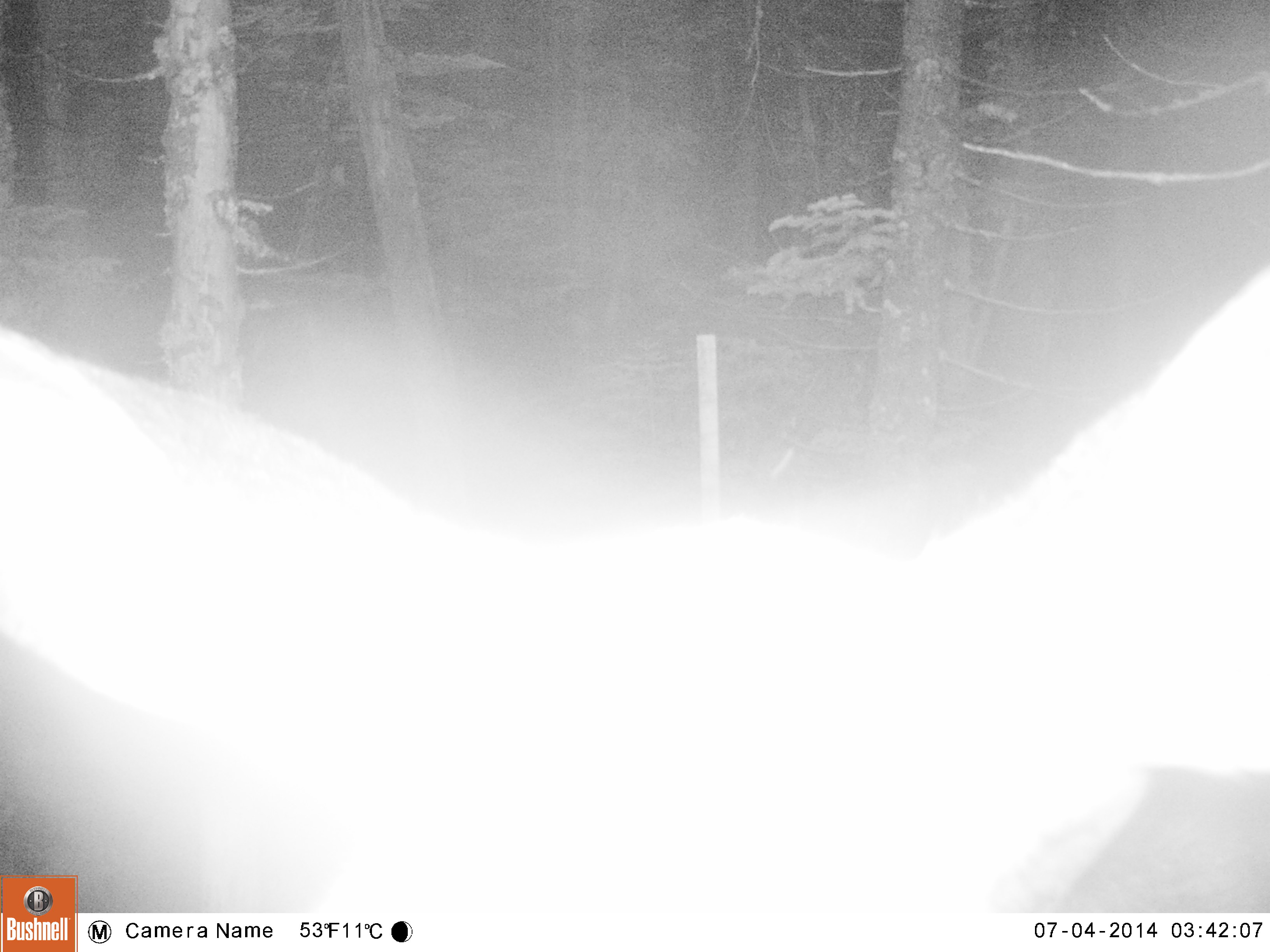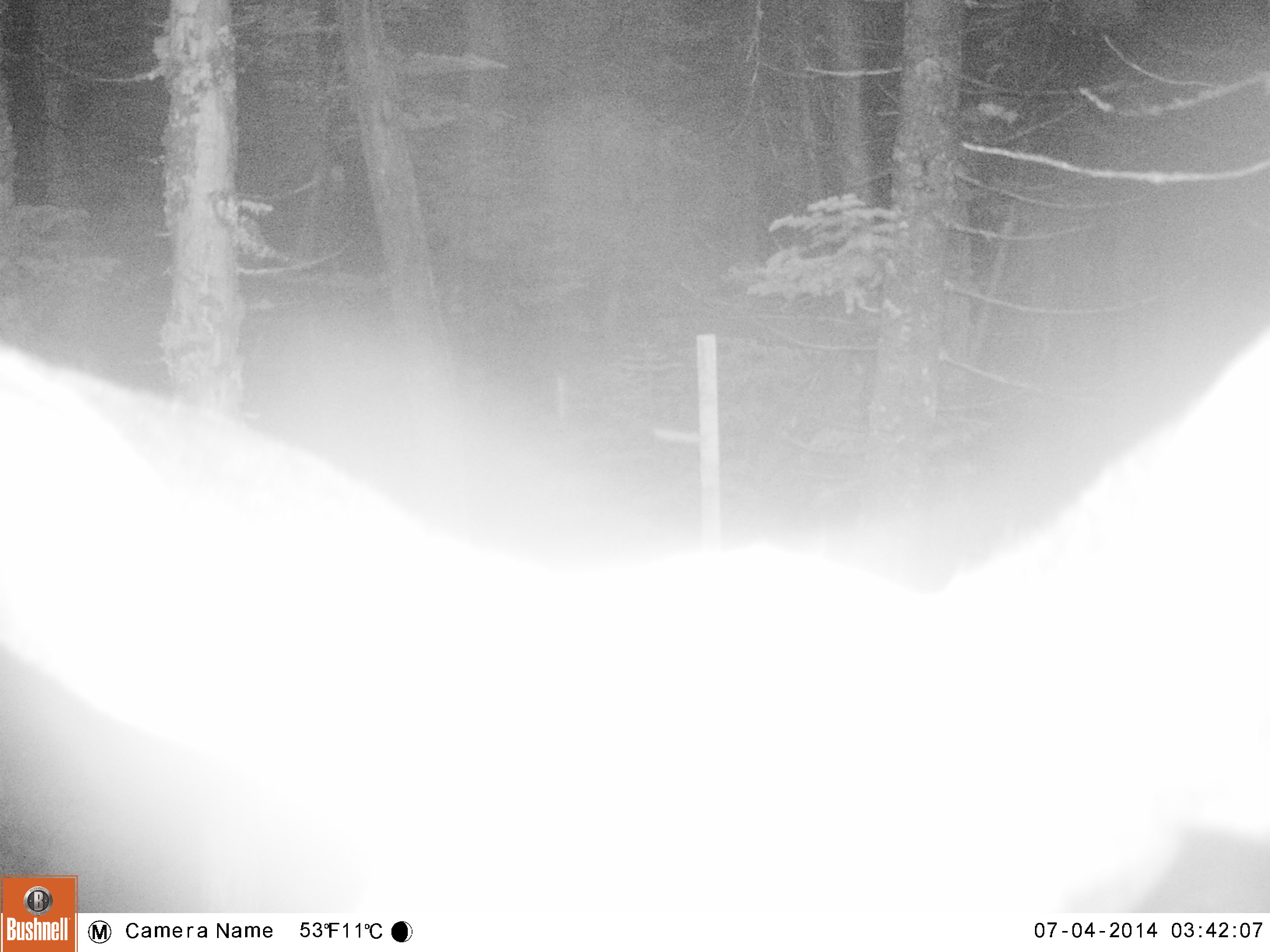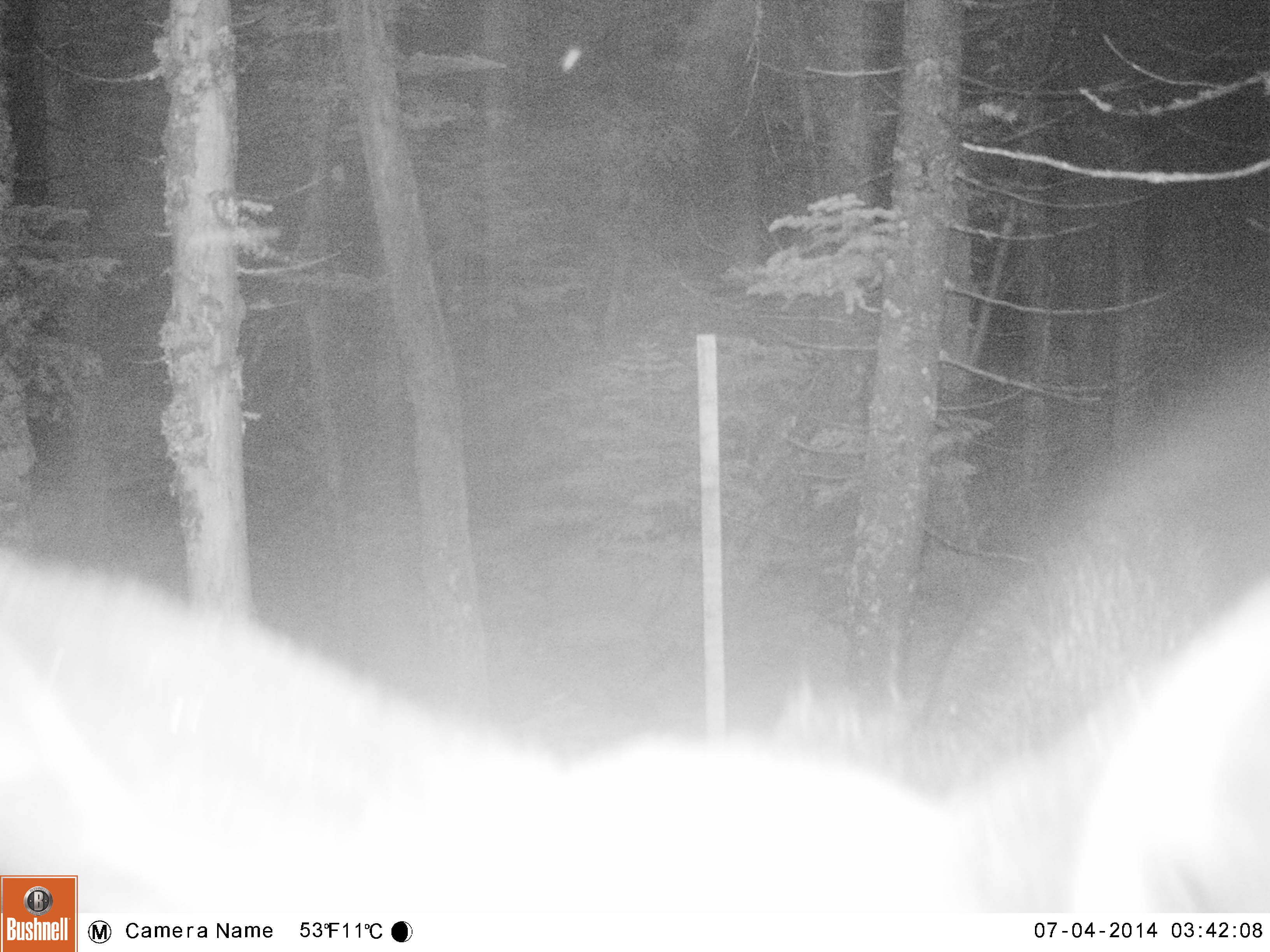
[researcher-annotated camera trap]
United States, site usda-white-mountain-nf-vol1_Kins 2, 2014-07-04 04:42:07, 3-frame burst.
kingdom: Animalia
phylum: Chordata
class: Mammalia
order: Artiodactyla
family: Cervidae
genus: Alces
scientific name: Alces alces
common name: moose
Moose (Alces alces).